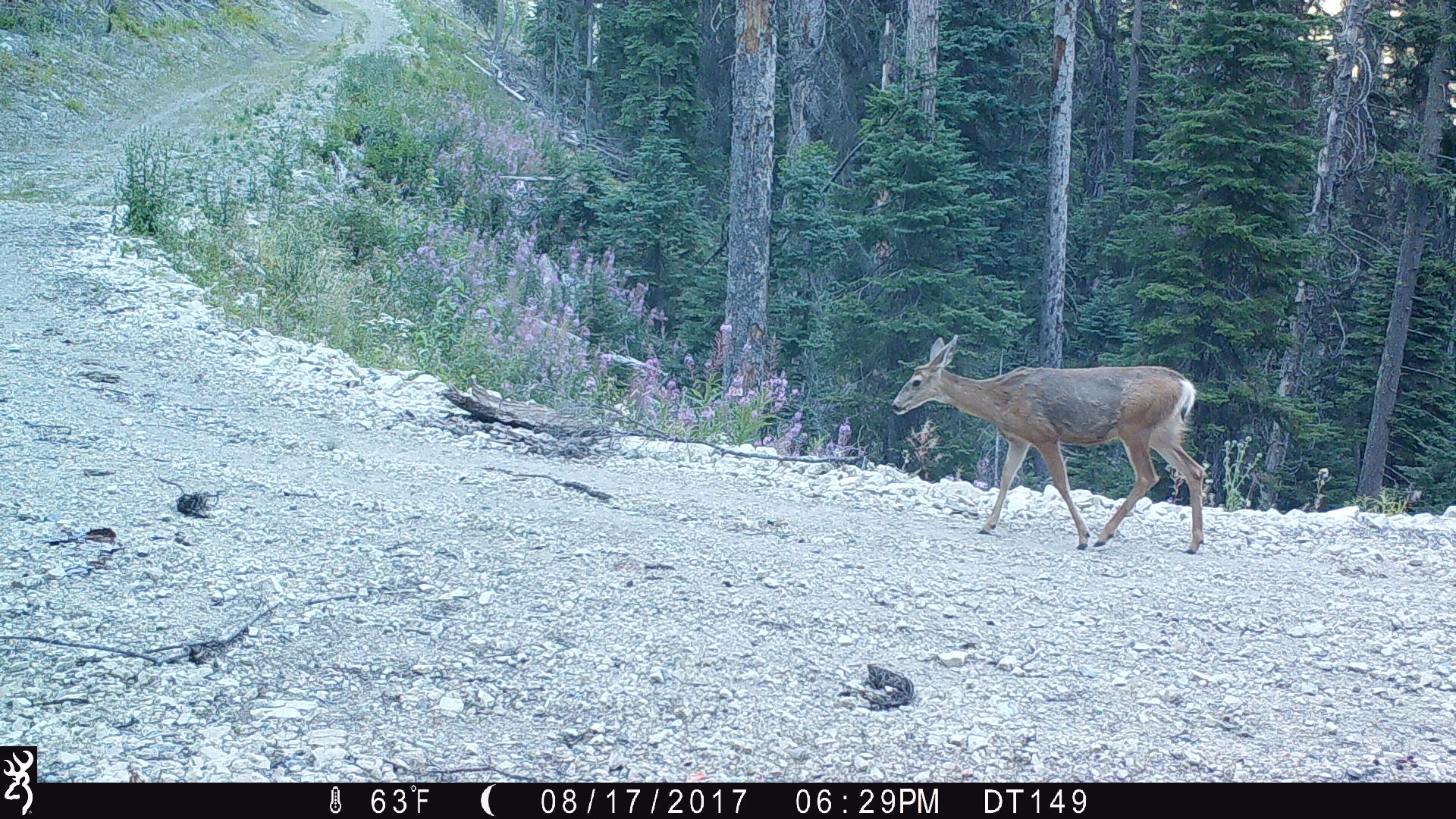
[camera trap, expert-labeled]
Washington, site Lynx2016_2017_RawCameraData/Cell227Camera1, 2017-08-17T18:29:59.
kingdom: Animalia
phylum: Chordata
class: Mammalia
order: Artiodactyla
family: Cervidae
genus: Odocoileus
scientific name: Odocoileus hemionus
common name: mule deer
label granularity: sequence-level